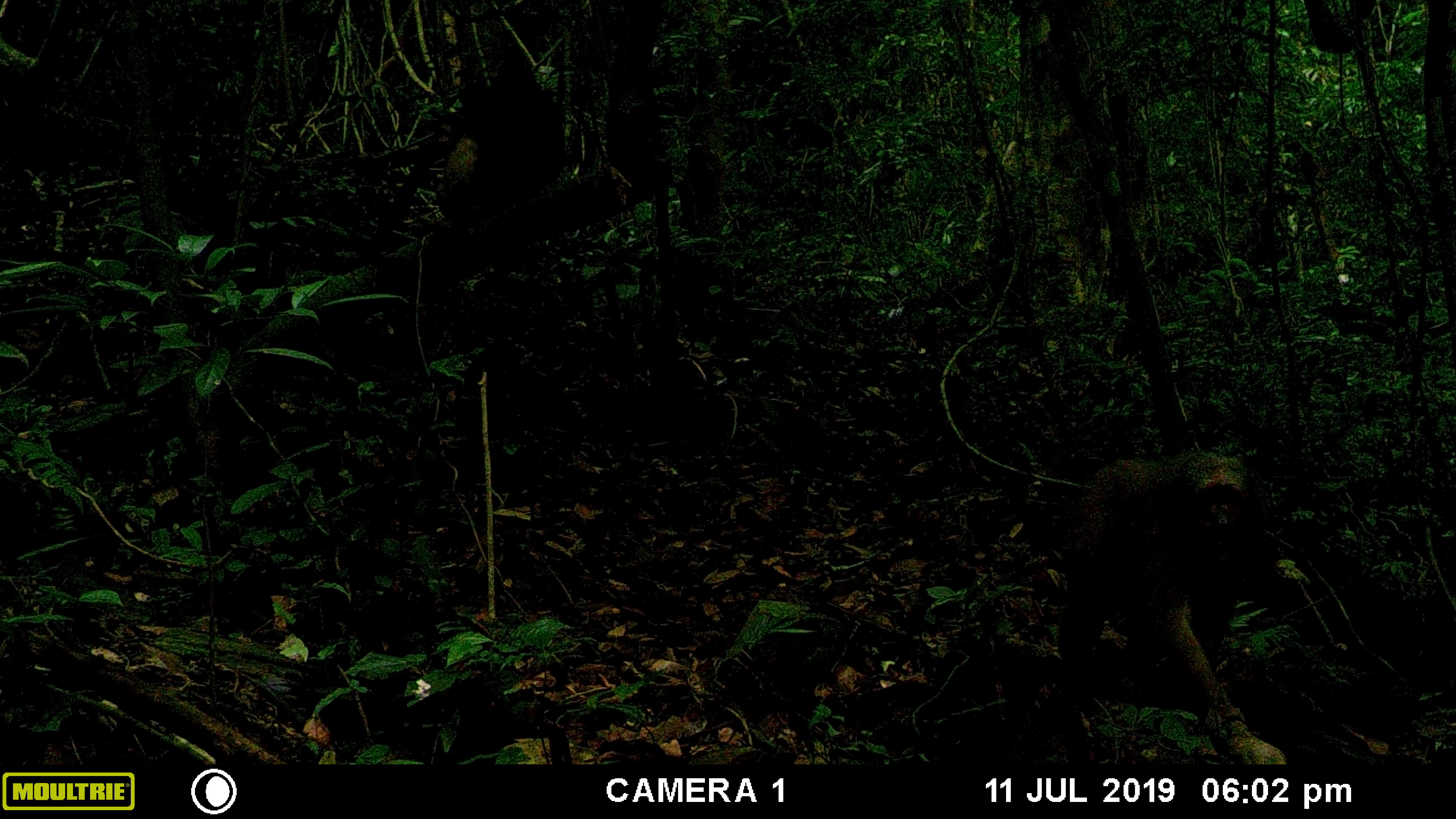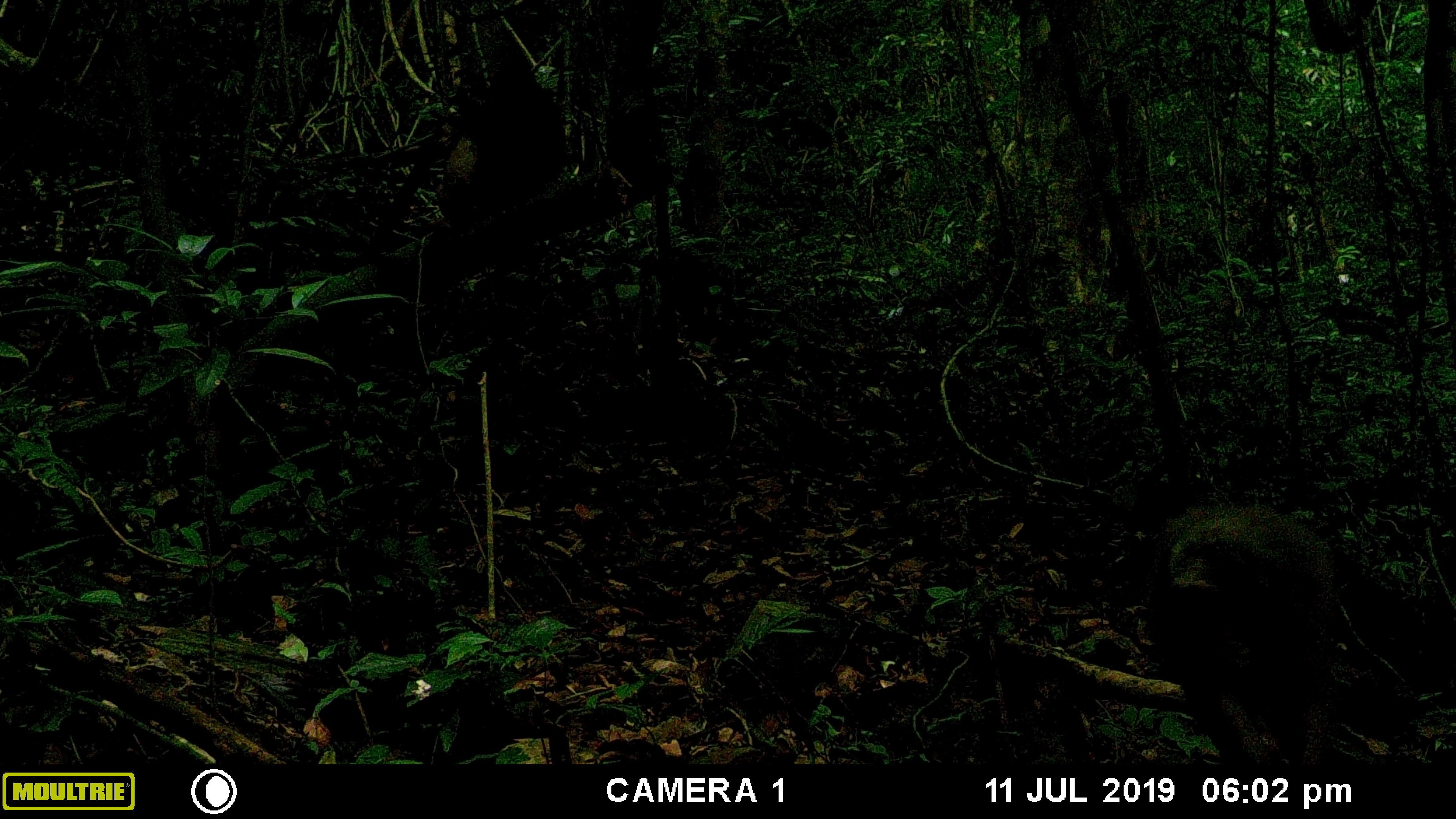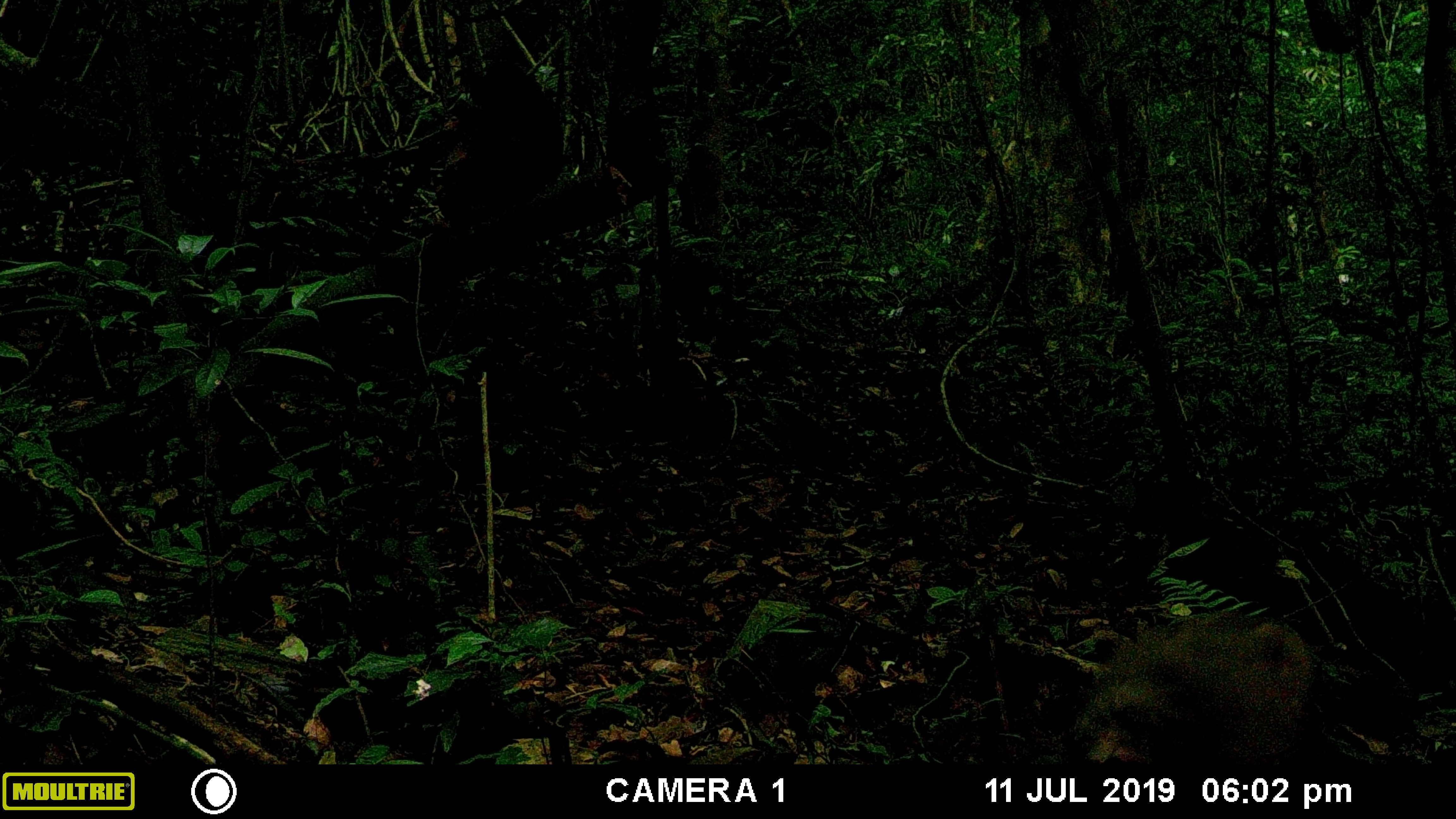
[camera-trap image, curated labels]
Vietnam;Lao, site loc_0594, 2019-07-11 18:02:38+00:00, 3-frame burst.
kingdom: Animalia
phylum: Chordata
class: Mammalia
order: Primates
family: Cercopithecidae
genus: Macaca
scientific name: Macaca arctoides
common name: stump-tailed macaque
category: stump tailed macaque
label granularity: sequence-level